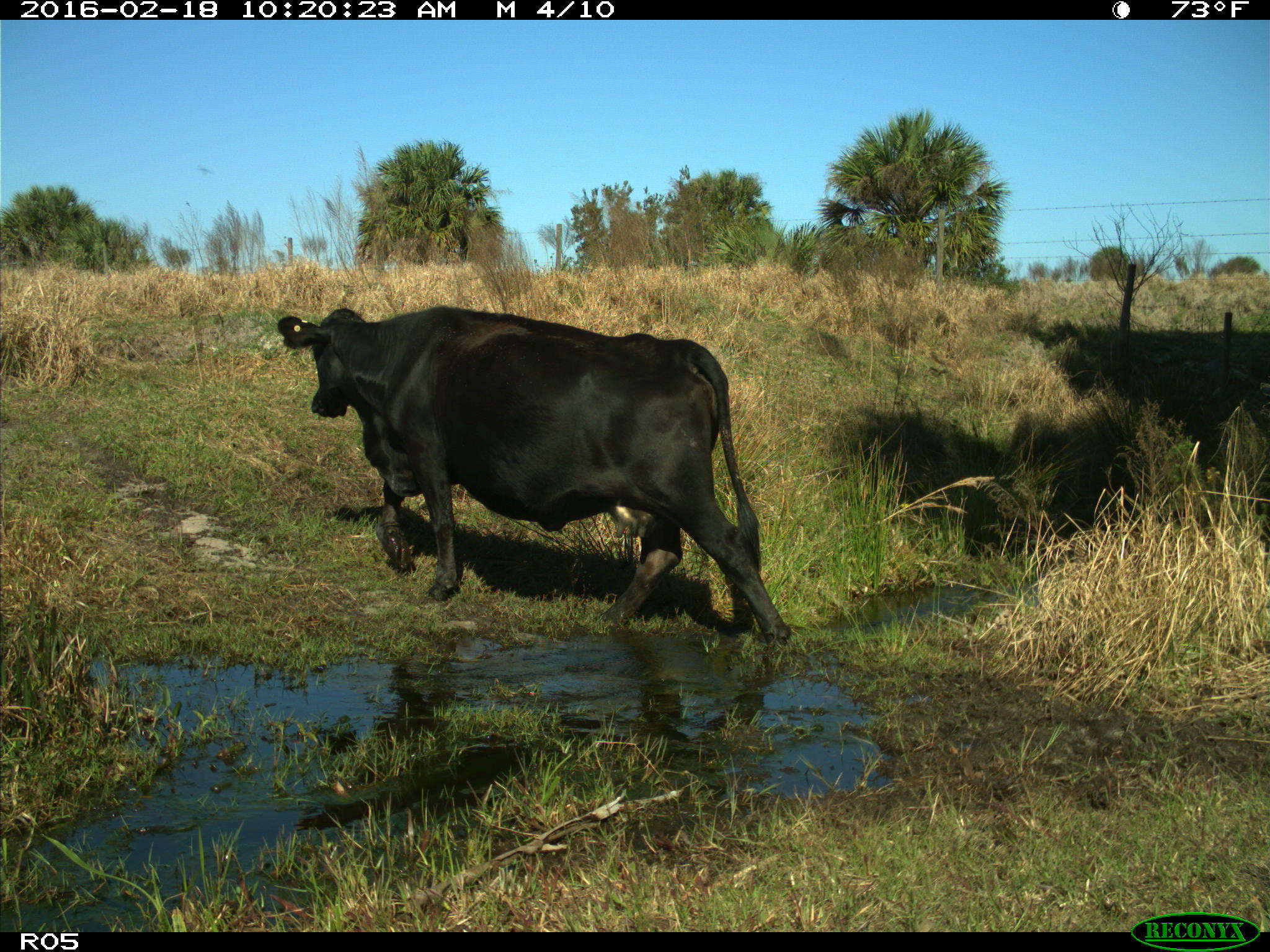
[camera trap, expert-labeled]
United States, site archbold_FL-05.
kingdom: Animalia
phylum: Chordata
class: Mammalia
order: Artiodactyla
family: Bovidae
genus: Bos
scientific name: Bos taurus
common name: domestic cow